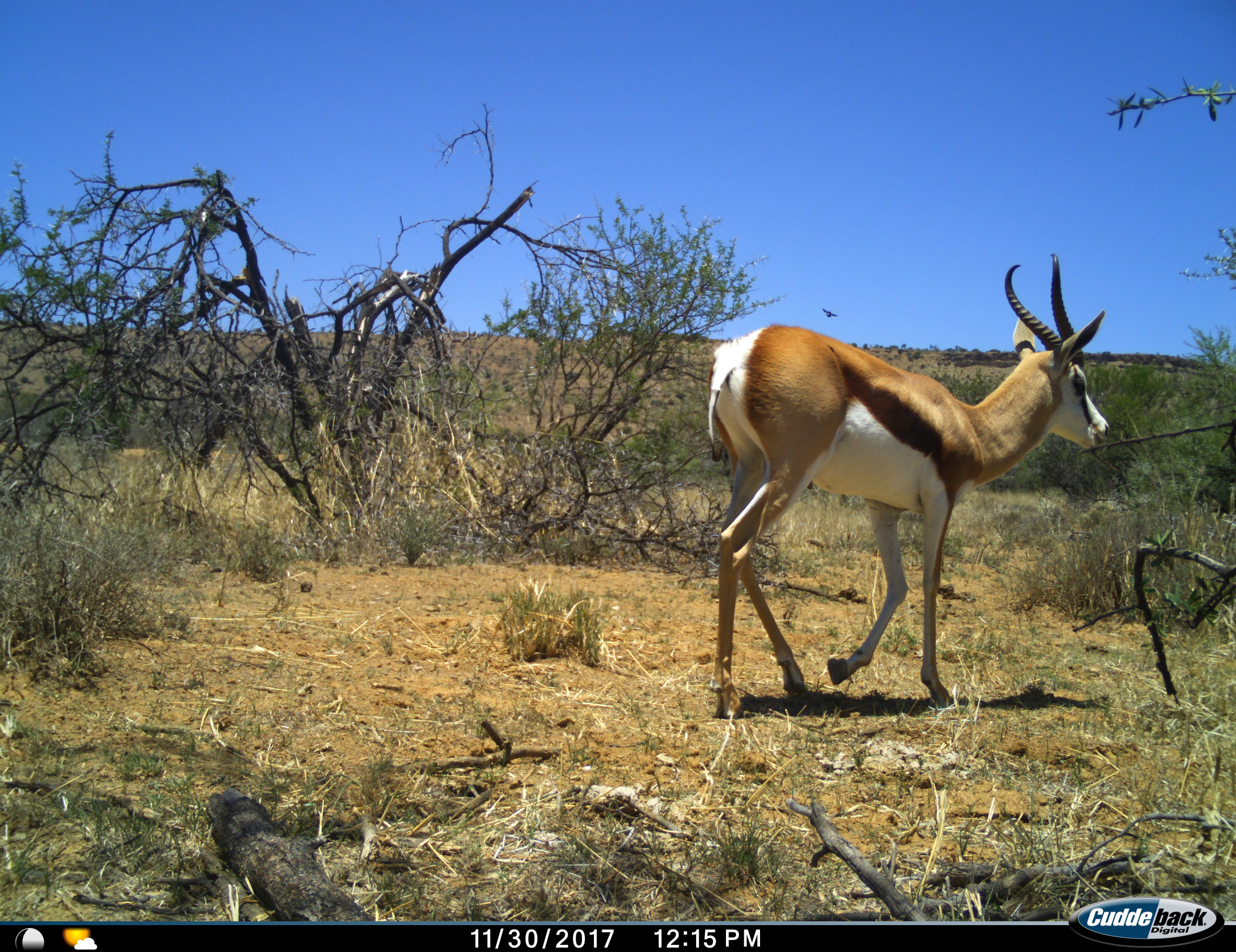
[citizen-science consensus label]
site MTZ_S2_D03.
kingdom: Animalia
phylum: Chordata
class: Mammalia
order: Artiodactyla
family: Bovidae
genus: Antidorcas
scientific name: Antidorcas marsupialis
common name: springbok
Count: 1.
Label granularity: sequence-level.